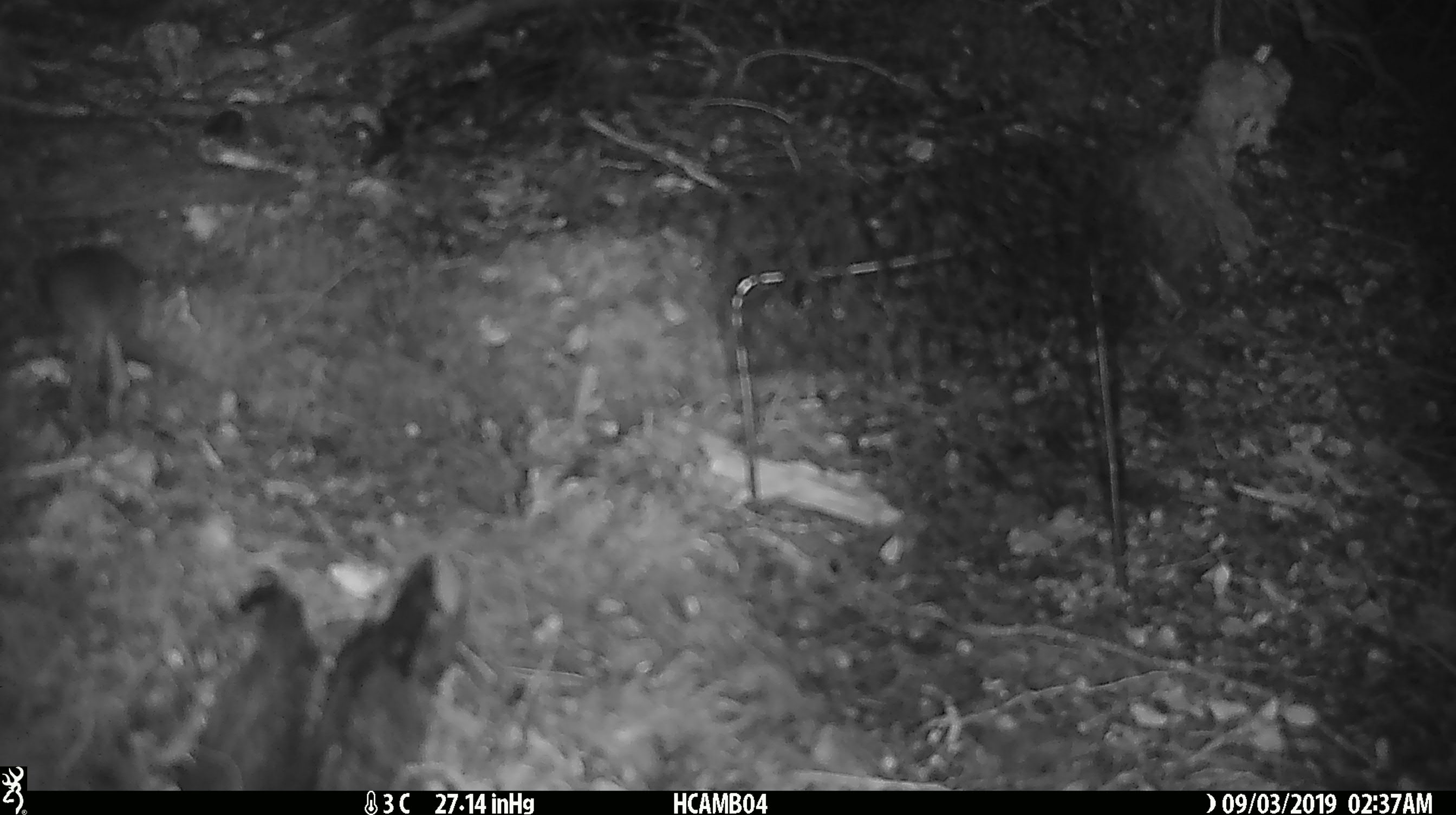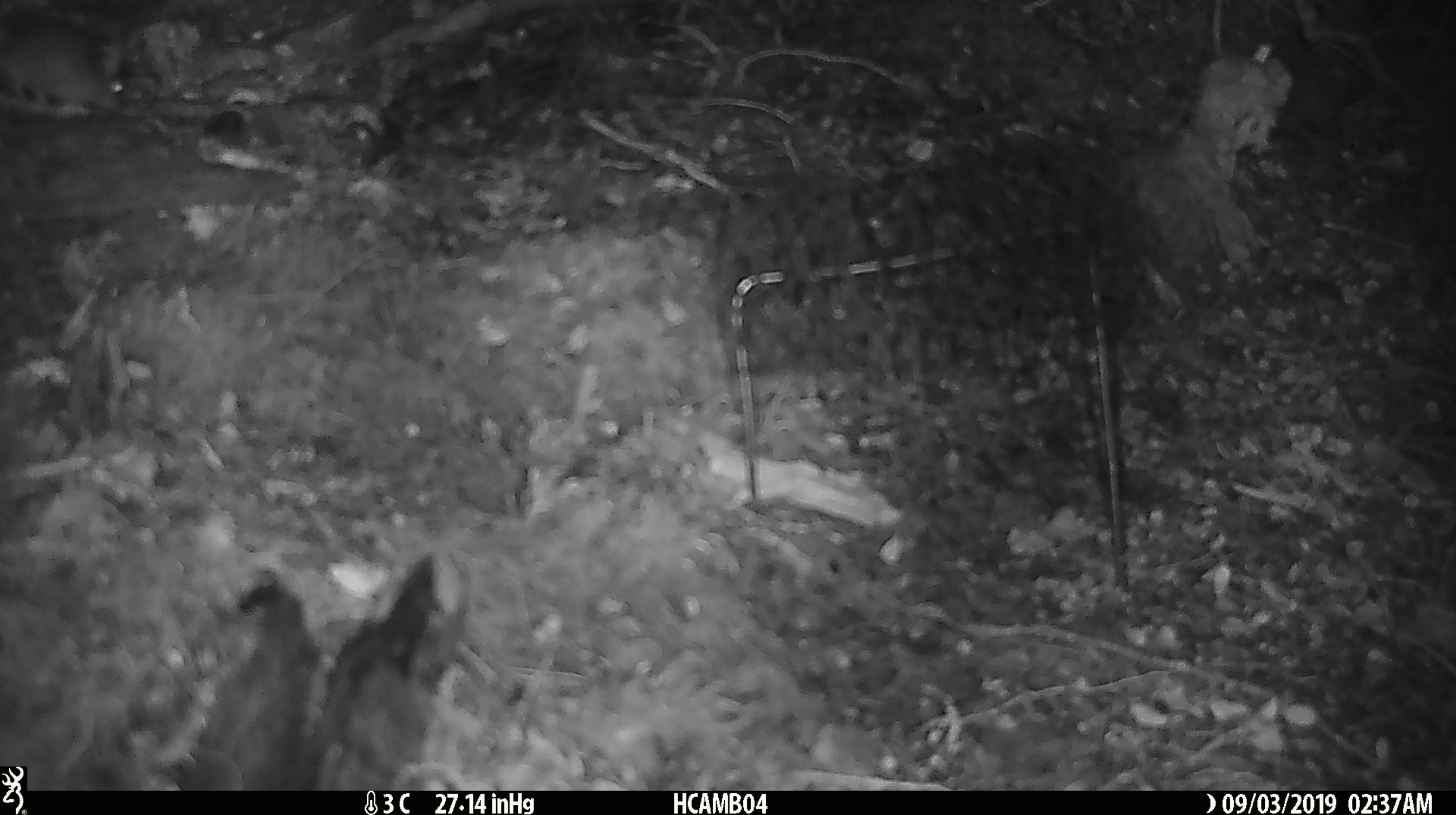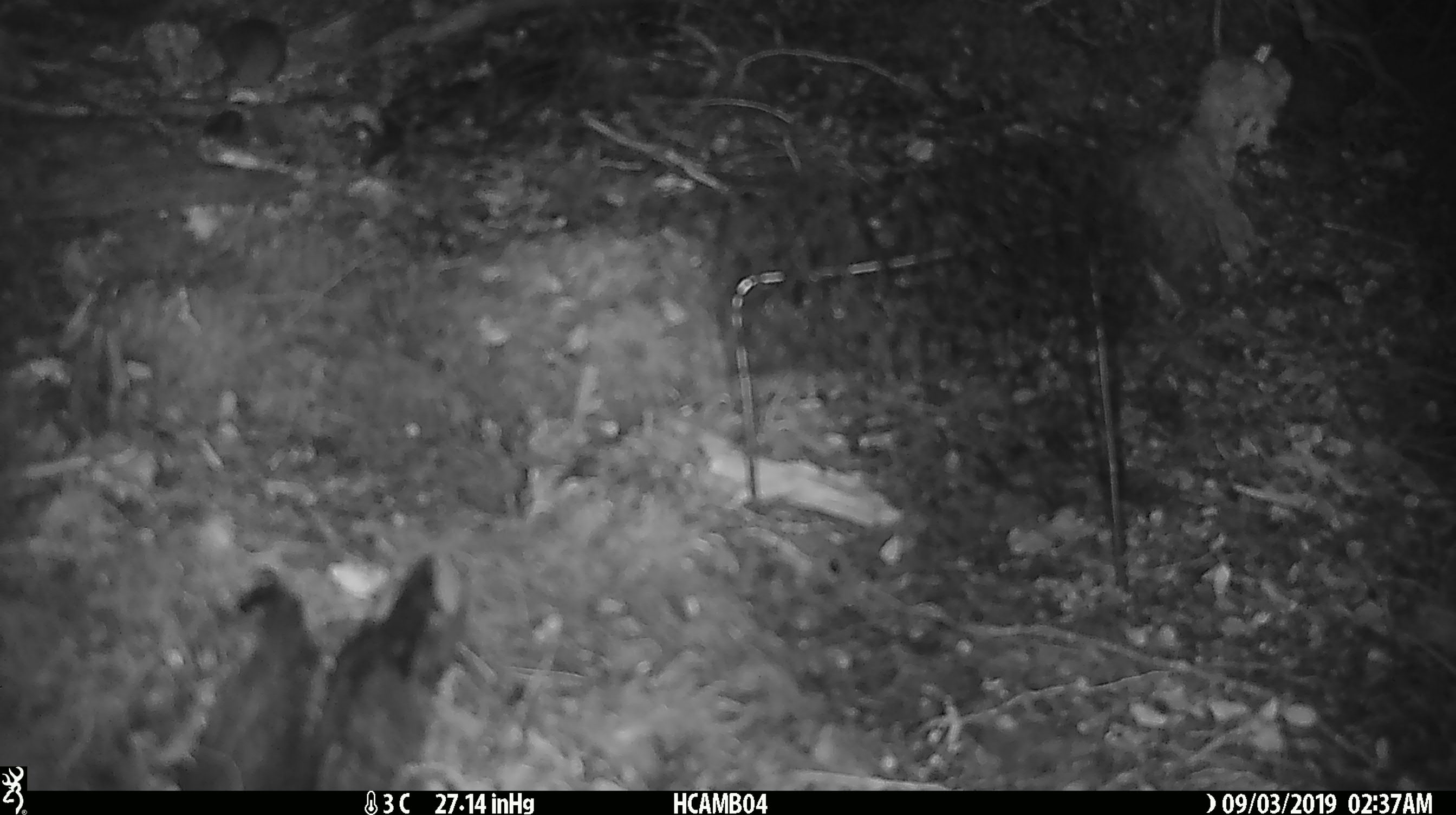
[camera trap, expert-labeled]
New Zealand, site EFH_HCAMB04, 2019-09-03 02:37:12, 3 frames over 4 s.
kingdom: Animalia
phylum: Chordata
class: Mammalia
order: Rodentia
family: Muridae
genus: Mus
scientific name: Mus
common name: mouse